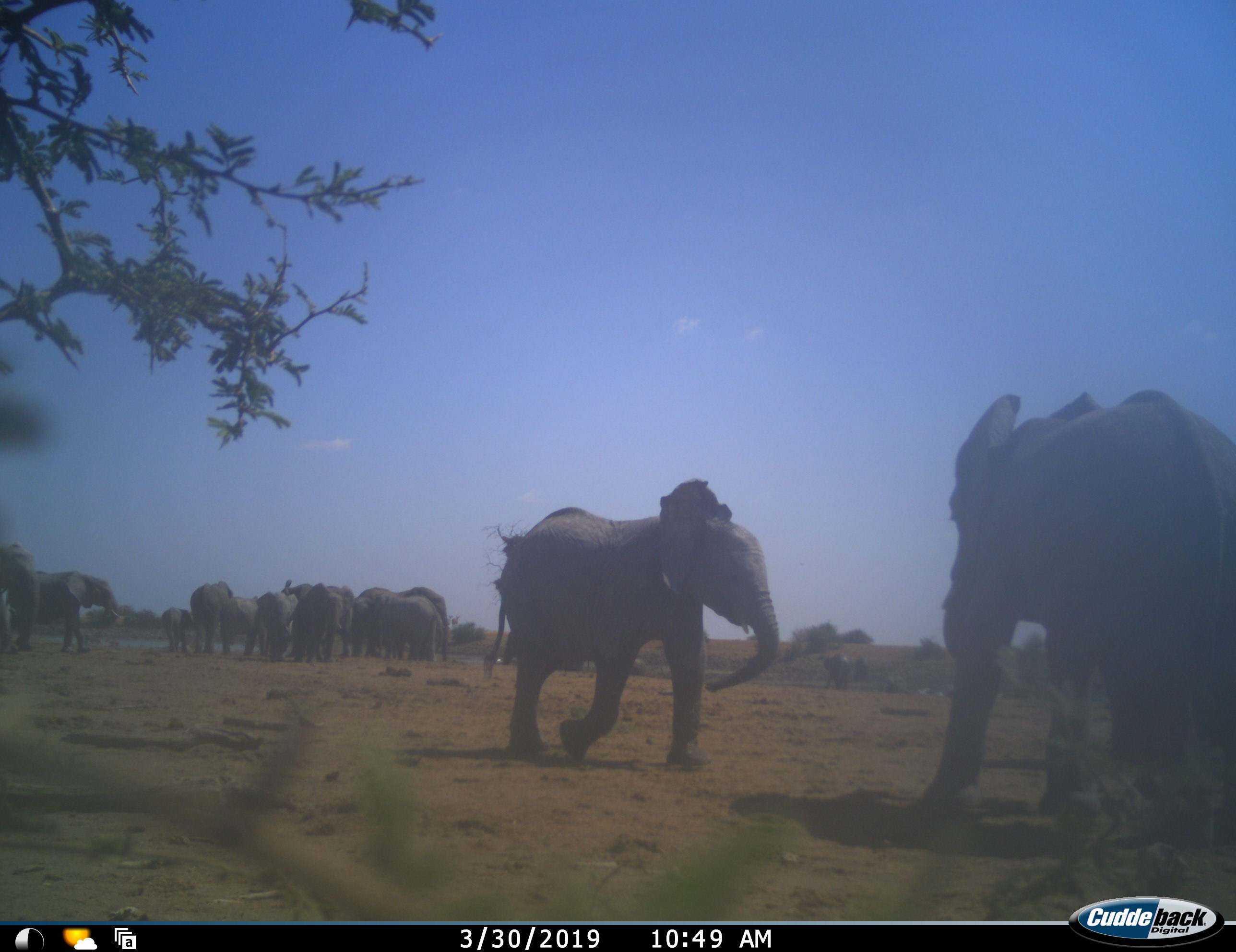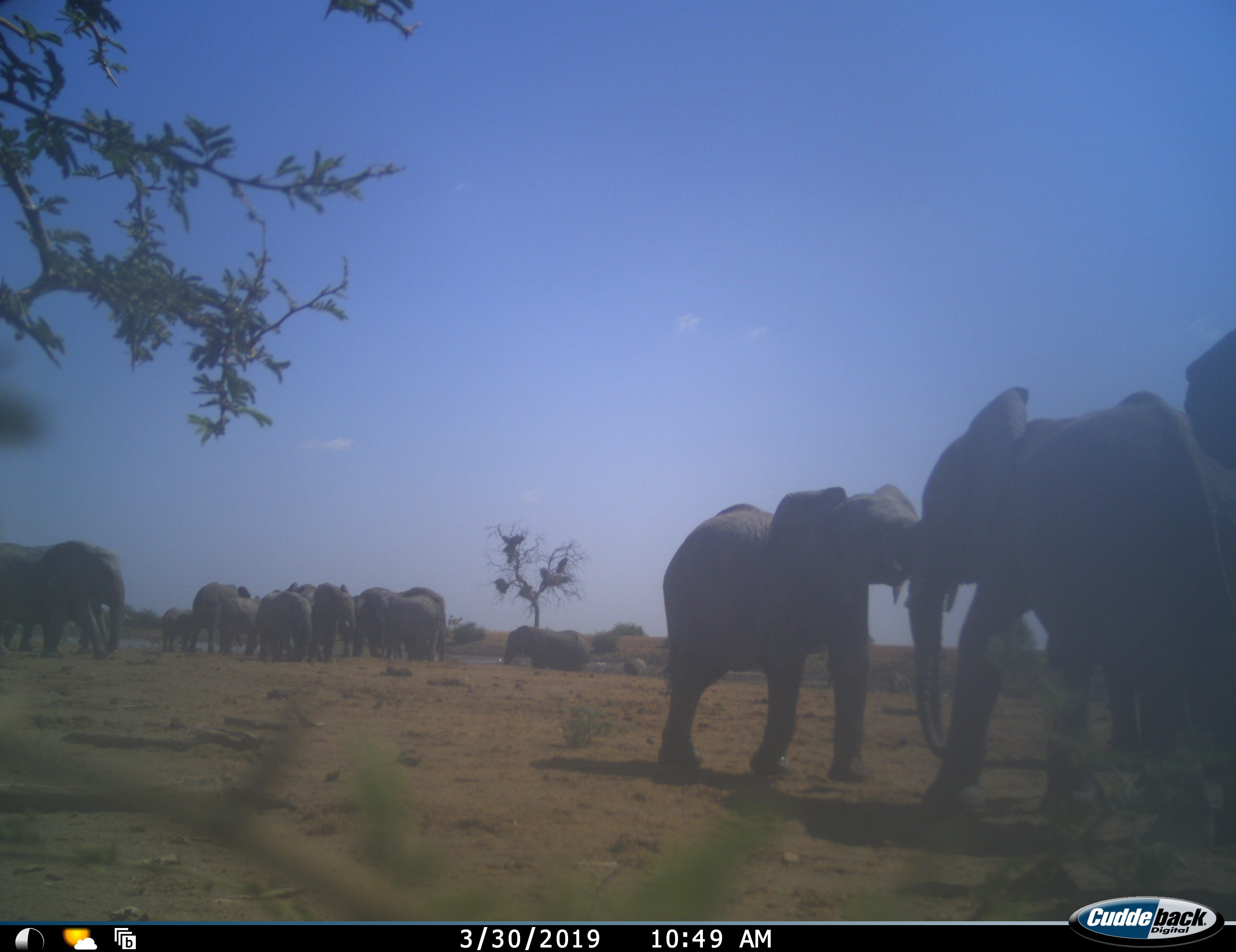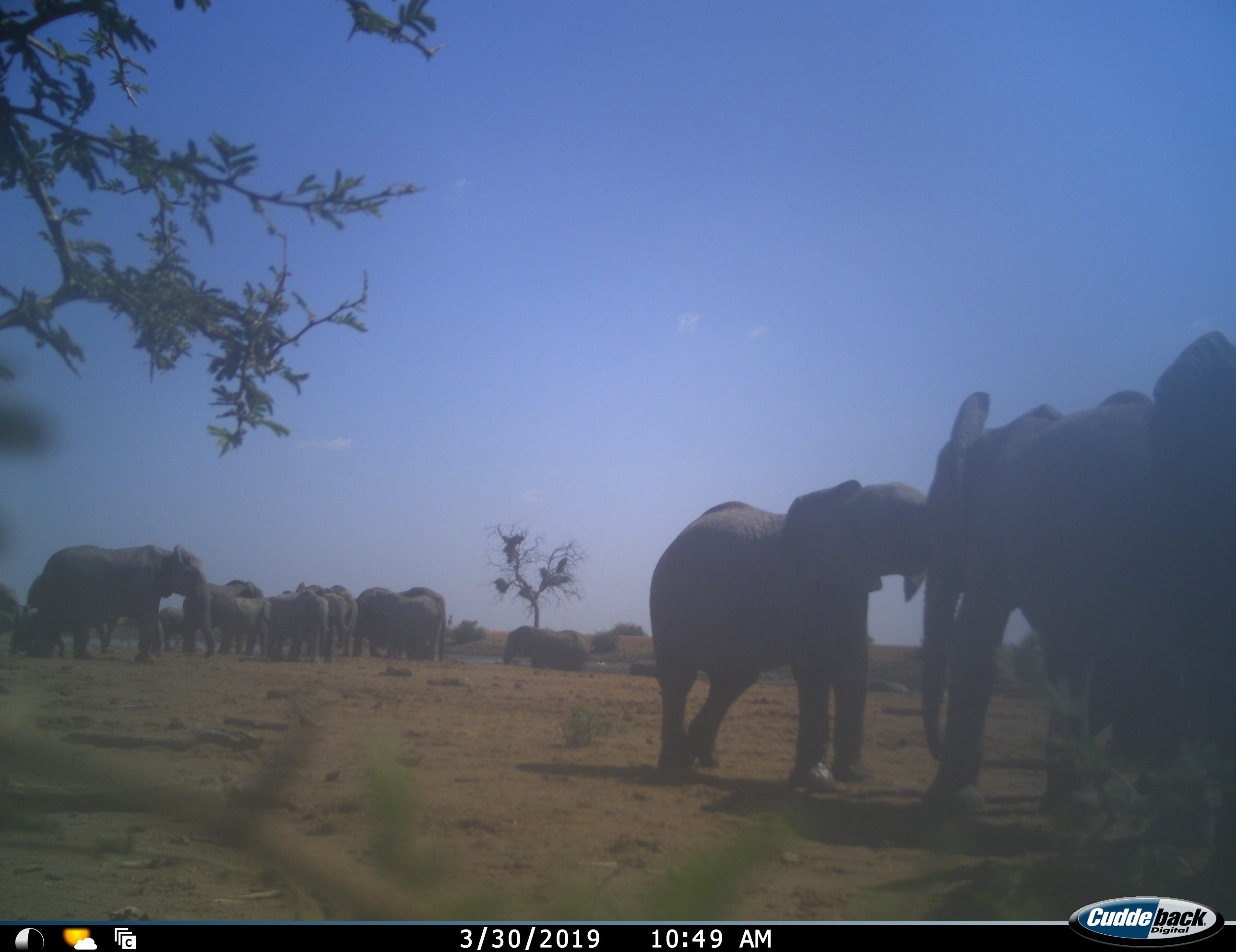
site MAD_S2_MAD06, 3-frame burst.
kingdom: Animalia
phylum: Chordata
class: Mammalia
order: Proboscidea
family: Elephantidae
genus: Loxodonta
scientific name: Loxodonta africana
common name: african bush elephant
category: elephant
Elephant (african bush elephant) (Loxodonta africana), count 11-50. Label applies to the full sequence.